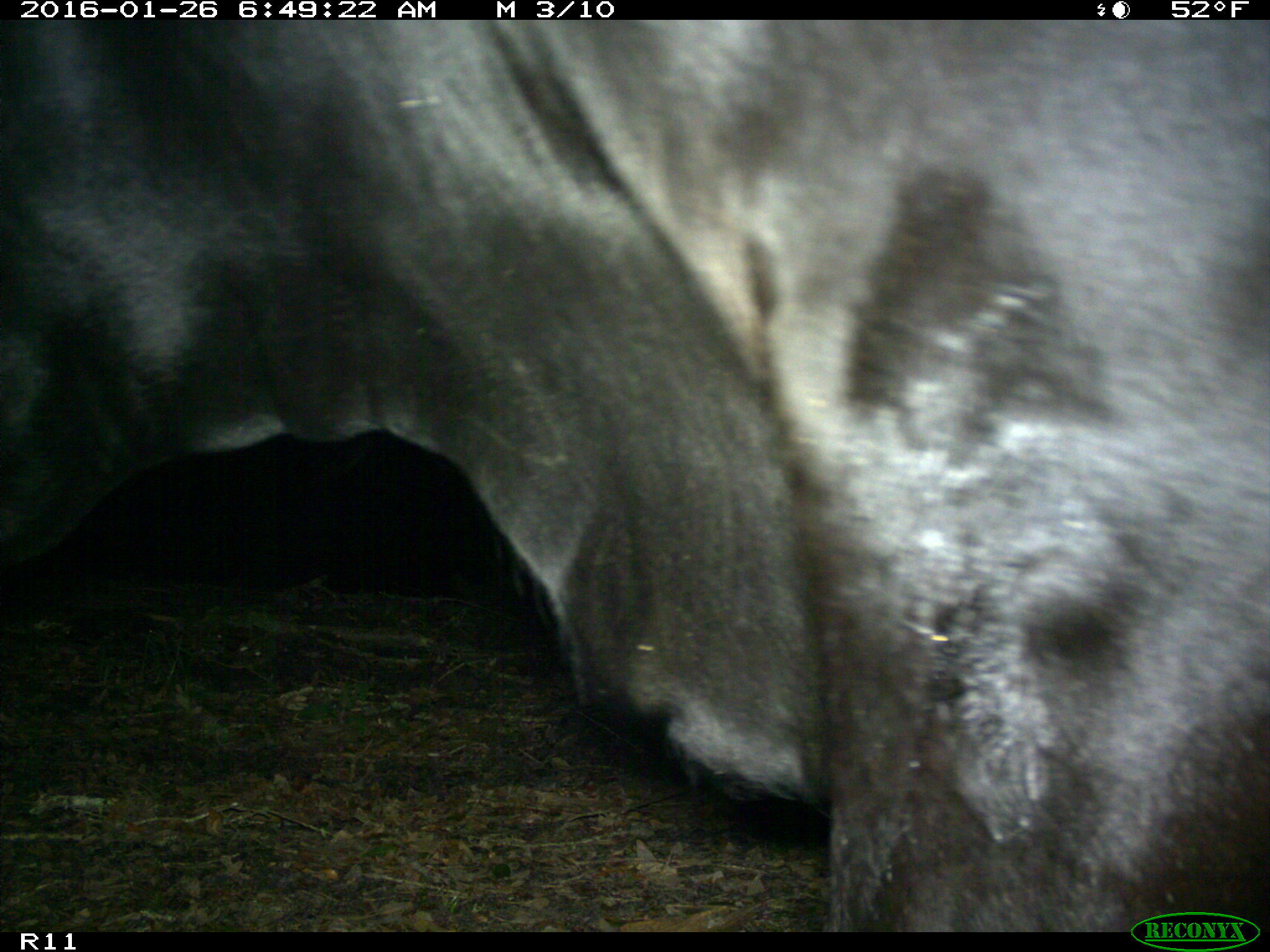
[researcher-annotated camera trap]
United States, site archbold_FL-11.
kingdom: Animalia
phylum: Chordata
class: Mammalia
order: Artiodactyla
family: Bovidae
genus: Bos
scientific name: Bos taurus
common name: domestic cow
Bos taurus (domestic cow).